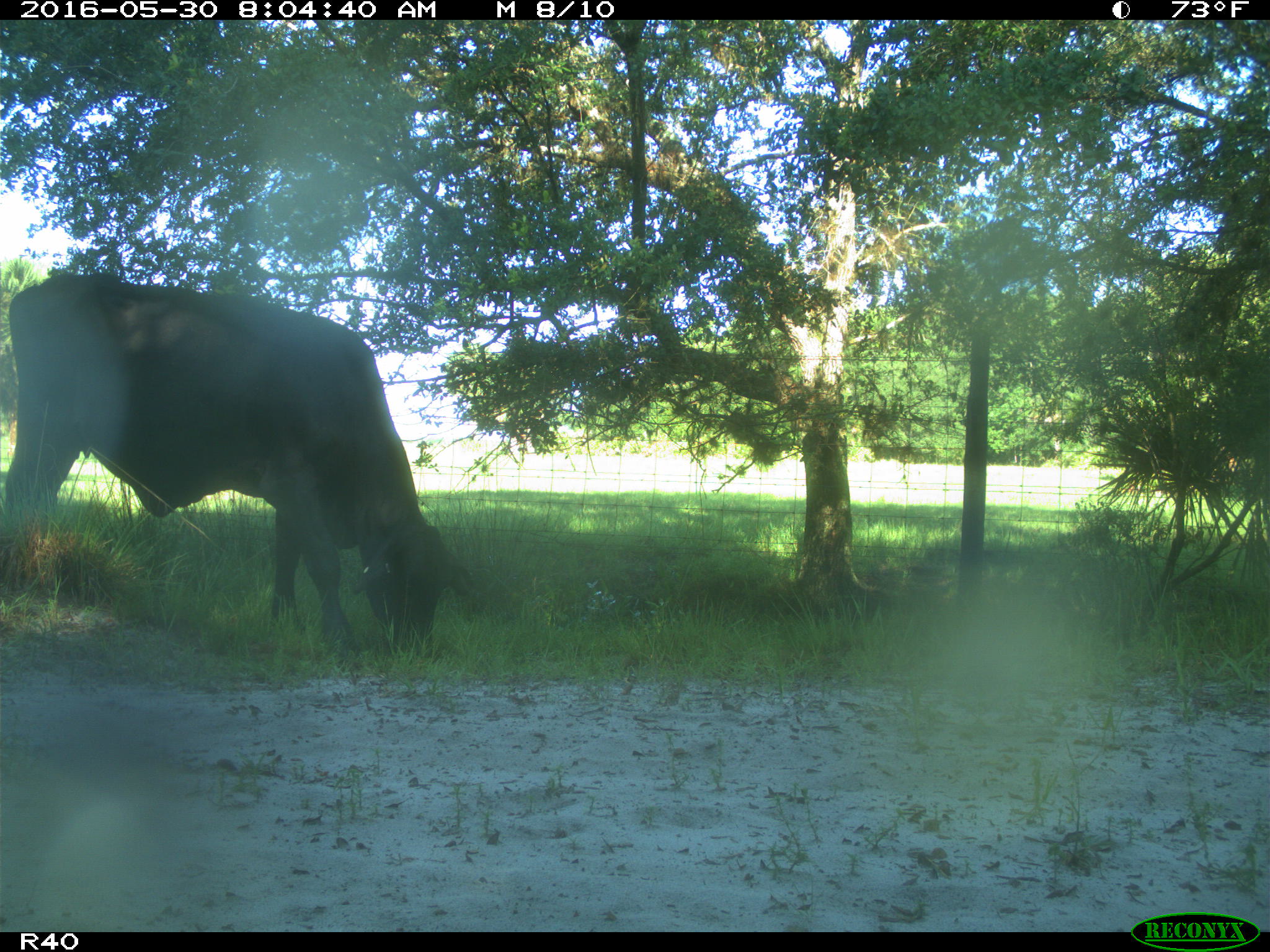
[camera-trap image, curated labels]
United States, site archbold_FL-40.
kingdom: Animalia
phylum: Chordata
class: Mammalia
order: Artiodactyla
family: Bovidae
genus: Bos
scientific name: Bos taurus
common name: domestic cow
Bos taurus (domestic cow).